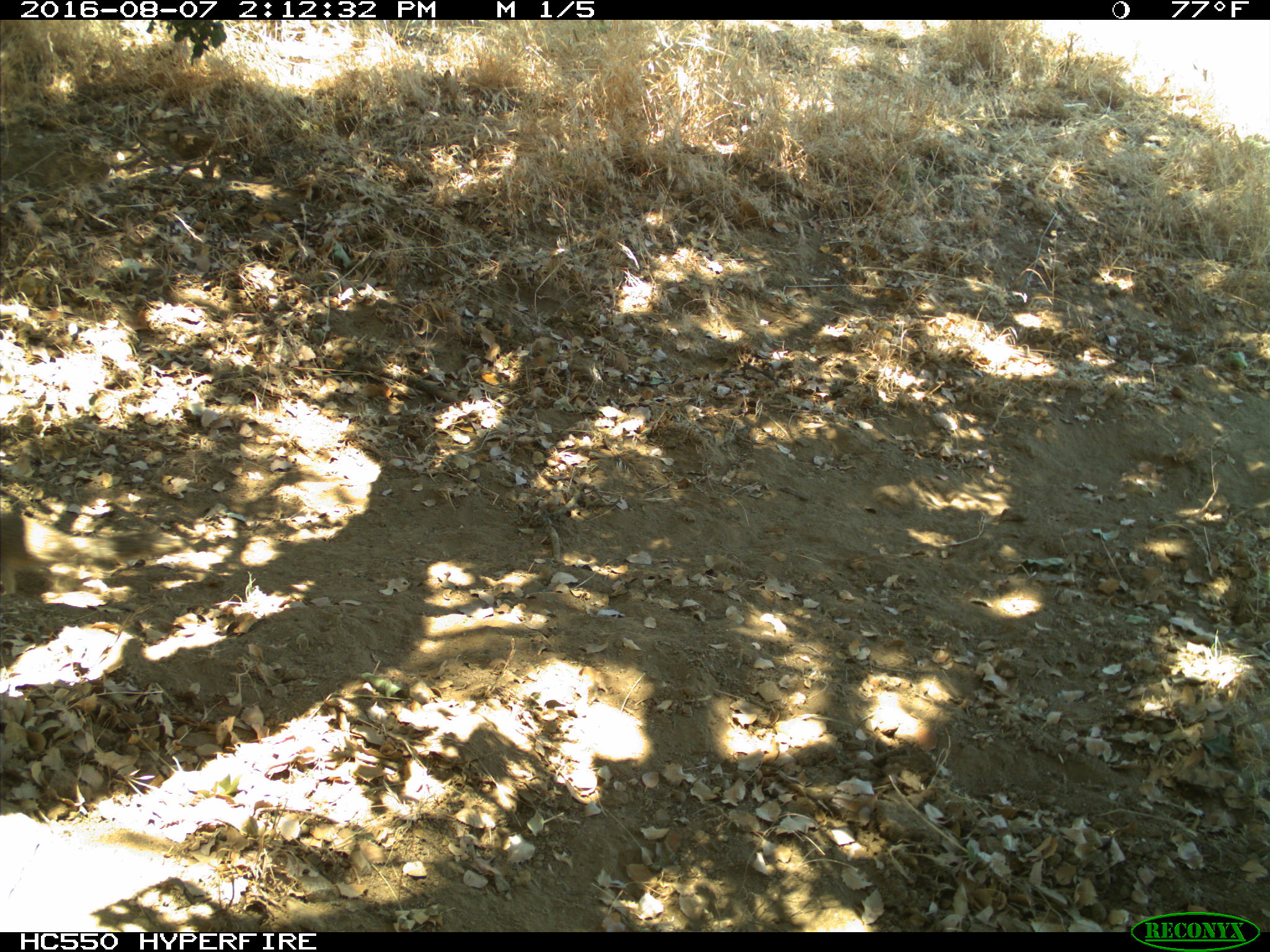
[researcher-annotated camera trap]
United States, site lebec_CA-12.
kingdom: Animalia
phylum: Chordata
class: Mammalia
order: Rodentia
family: Sciuridae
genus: Otospermophilus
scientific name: Otospermophilus beecheyi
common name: california ground squirrel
Otospermophilus beecheyi (california ground squirrel).